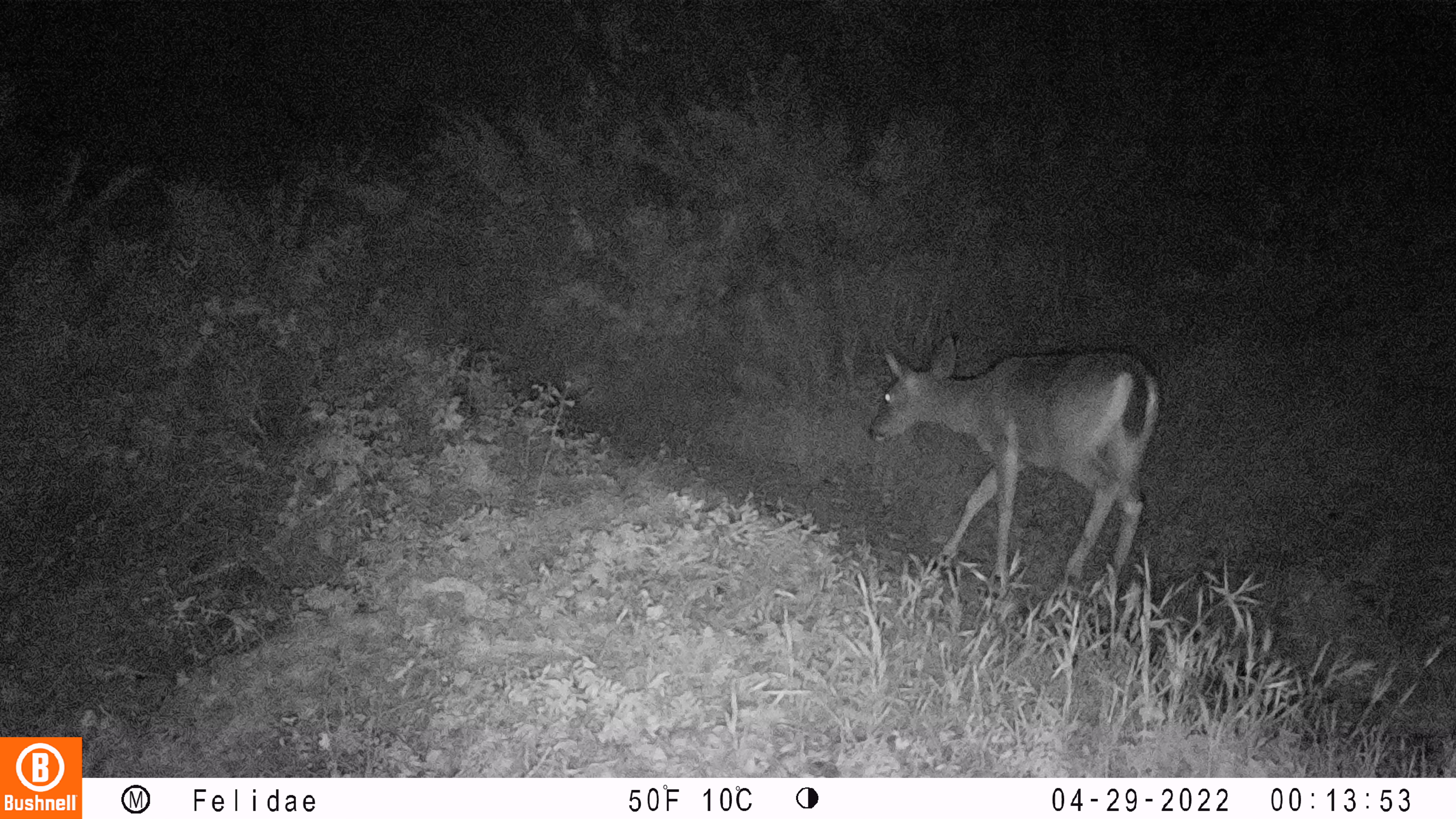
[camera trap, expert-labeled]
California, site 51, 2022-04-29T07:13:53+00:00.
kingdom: Animalia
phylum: Chordata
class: Mammalia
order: Artiodactyla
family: Cervidae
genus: Odocoileus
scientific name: Odocoileus hemionus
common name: mule deer